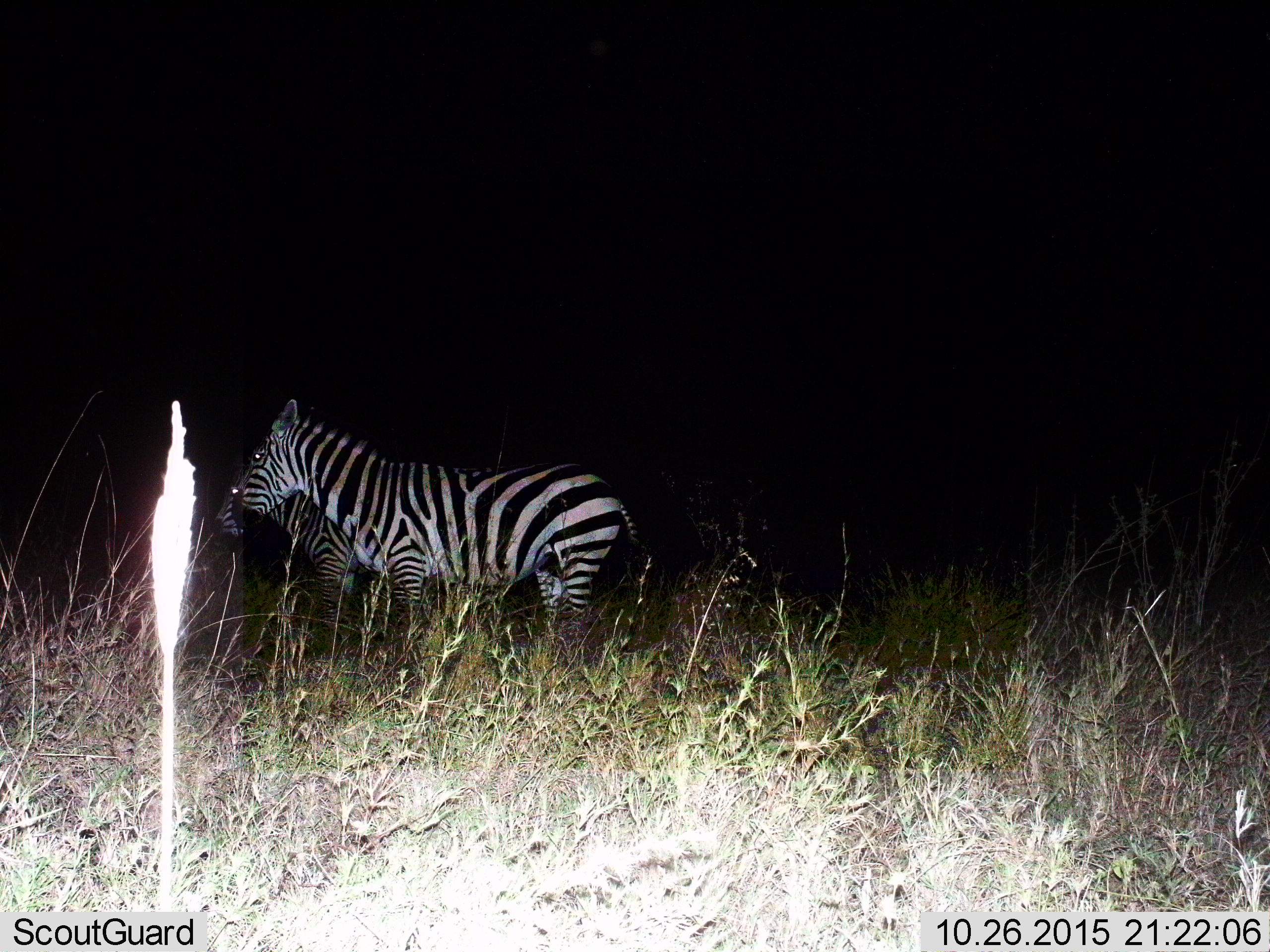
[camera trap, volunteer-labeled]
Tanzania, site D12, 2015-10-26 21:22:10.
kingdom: Animalia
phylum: Chordata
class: Mammalia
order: Perissodactyla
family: Equidae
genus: Equus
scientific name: Equus quagga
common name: plains zebra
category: zebra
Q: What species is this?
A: Zebra (plains zebra) (Equus quagga).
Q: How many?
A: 2.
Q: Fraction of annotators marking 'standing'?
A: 100%.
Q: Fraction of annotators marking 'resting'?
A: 5%.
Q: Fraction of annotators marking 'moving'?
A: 0%.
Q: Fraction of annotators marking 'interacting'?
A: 0%.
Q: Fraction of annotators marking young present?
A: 0%.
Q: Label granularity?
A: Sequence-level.